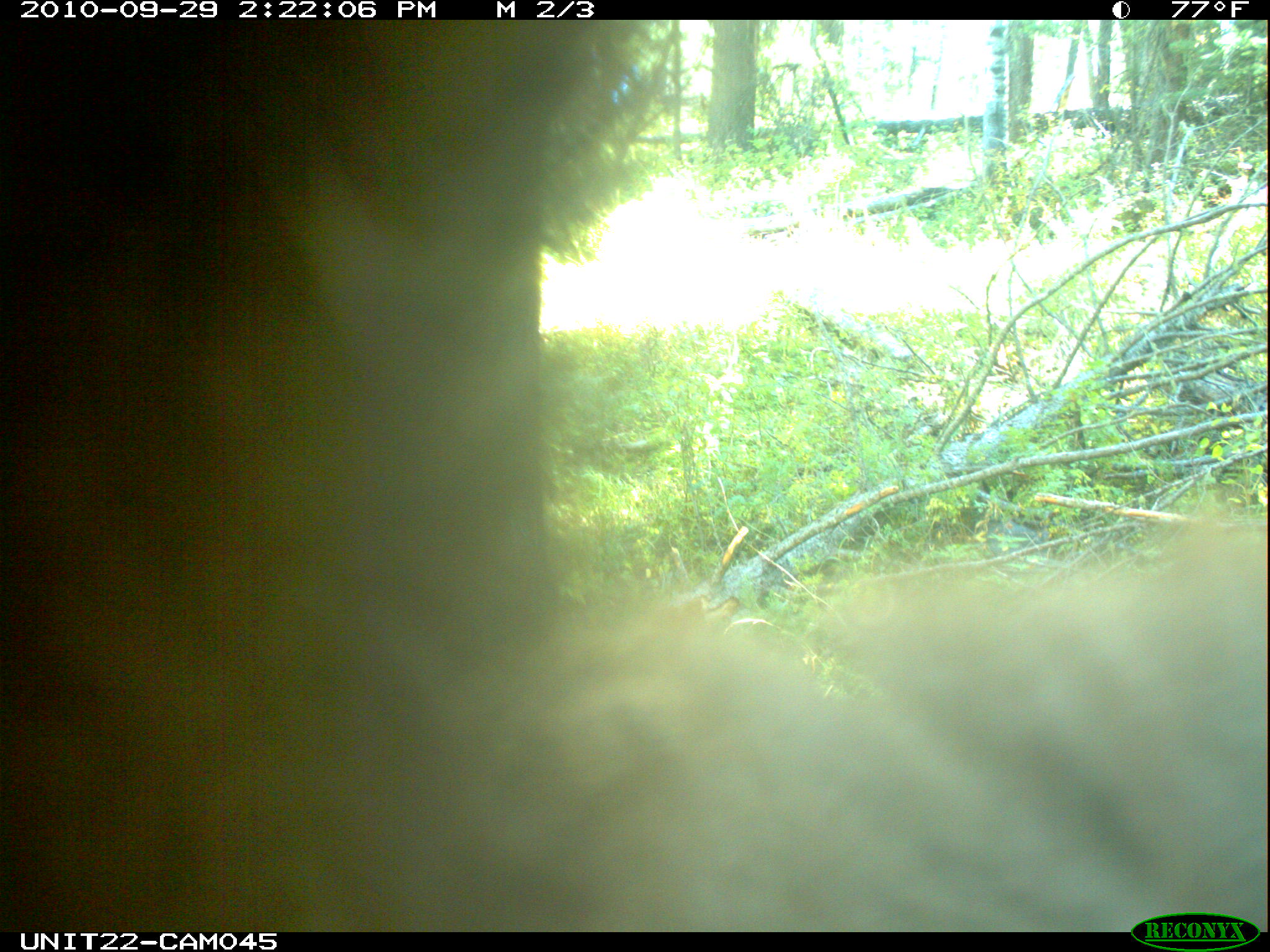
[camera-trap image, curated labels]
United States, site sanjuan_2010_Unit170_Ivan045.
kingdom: Animalia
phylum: Chordata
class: Mammalia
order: Carnivora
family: Ursidae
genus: Ursus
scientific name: Ursus americanus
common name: american black bear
Ursus americanus (american black bear).